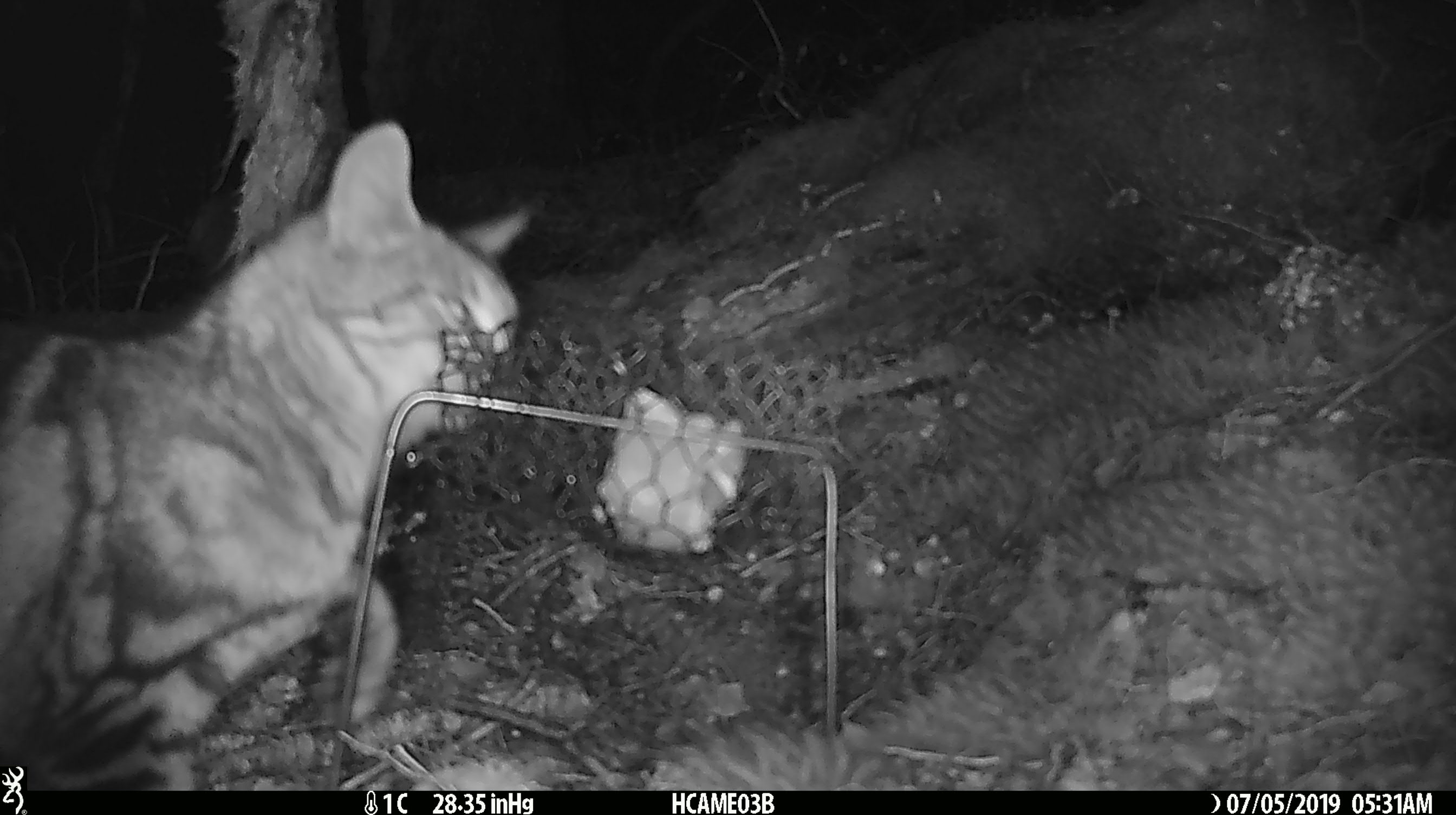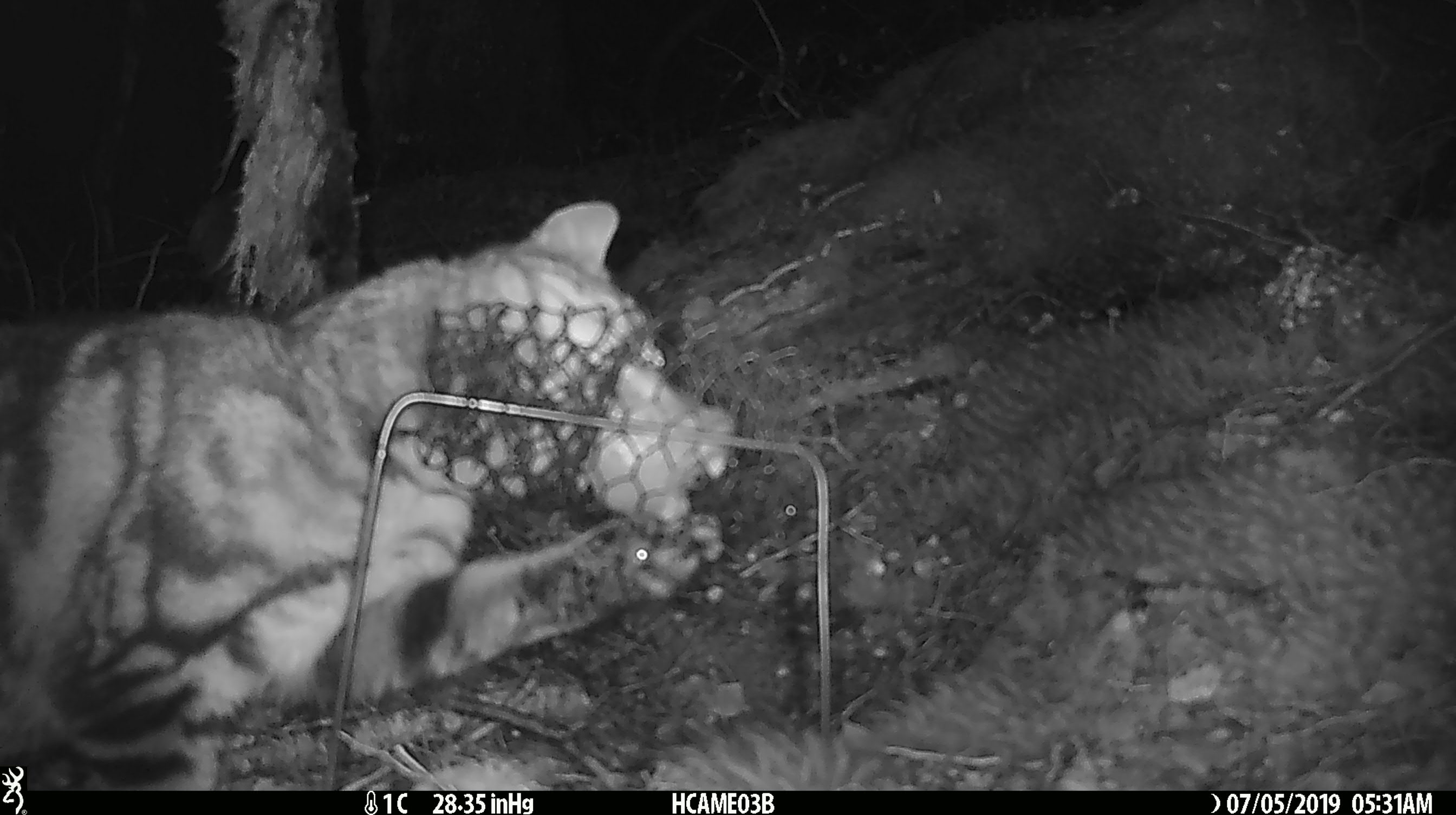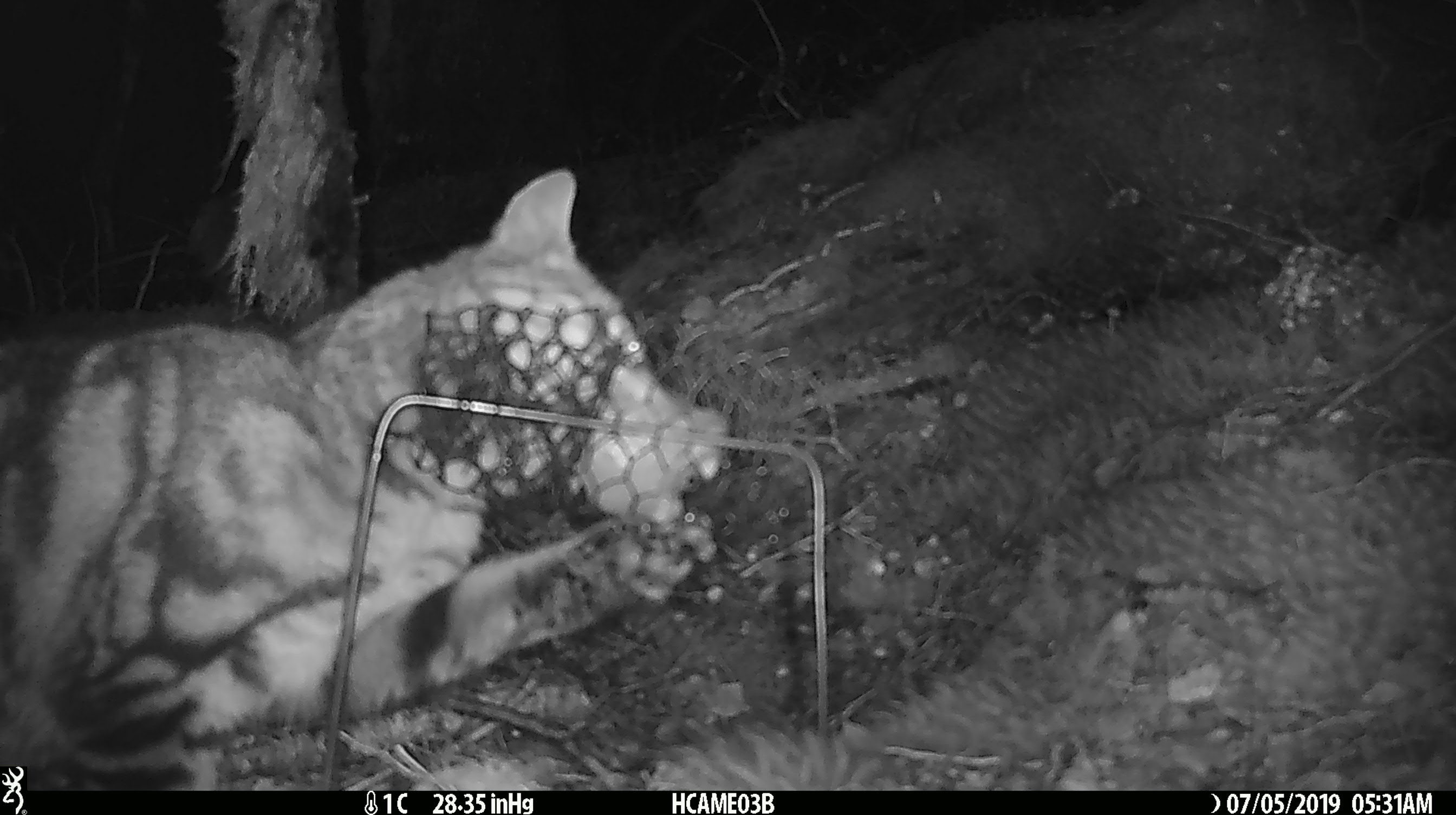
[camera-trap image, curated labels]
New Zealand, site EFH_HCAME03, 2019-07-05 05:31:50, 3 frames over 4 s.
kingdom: Animalia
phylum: Chordata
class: Mammalia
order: Carnivora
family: Felidae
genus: Felis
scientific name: Felis catus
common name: domestic cat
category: cat